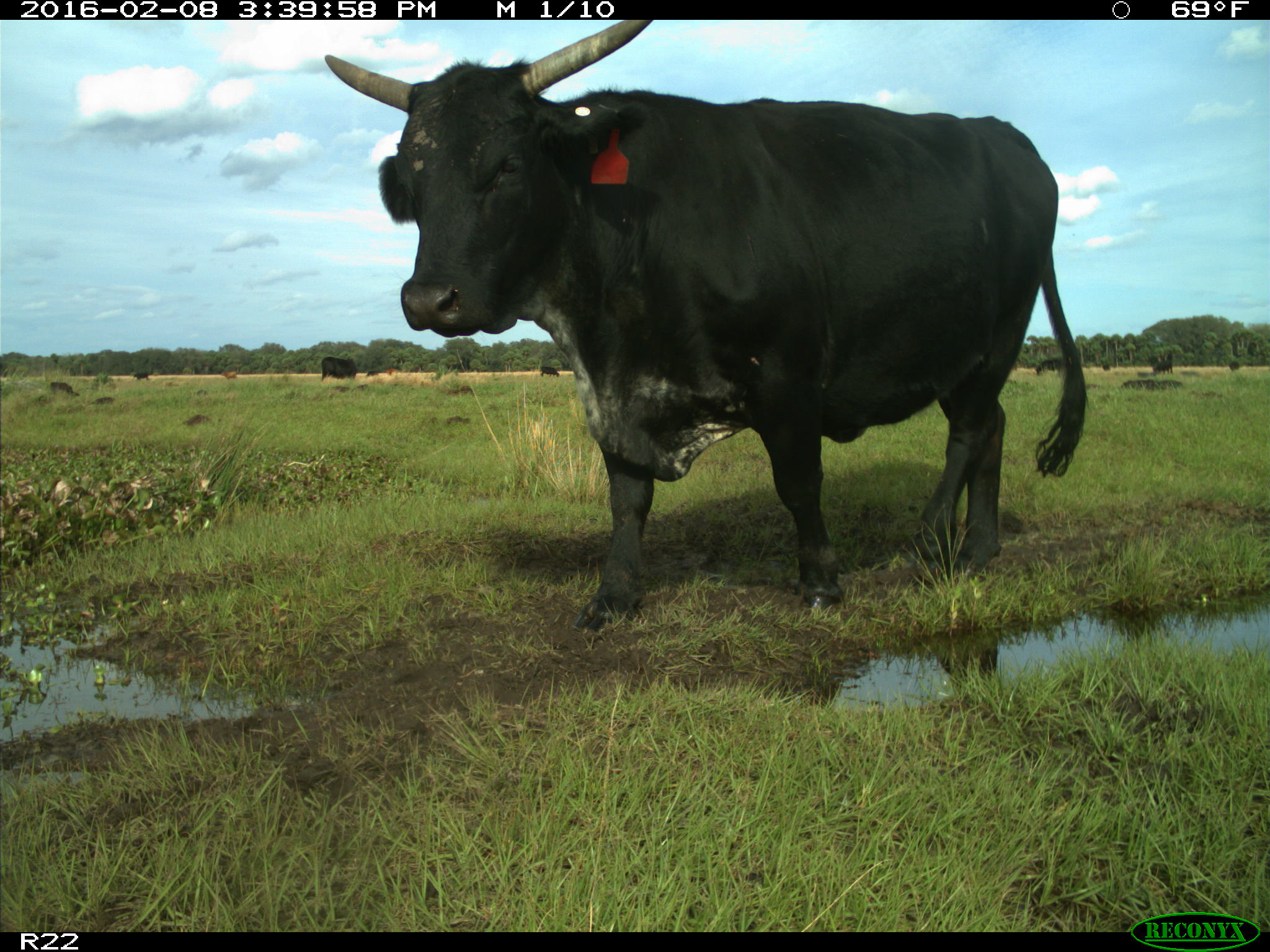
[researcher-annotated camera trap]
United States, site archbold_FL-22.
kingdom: Animalia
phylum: Chordata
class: Mammalia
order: Artiodactyla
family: Bovidae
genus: Bos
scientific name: Bos taurus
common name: domestic cow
Bos taurus (domestic cow).